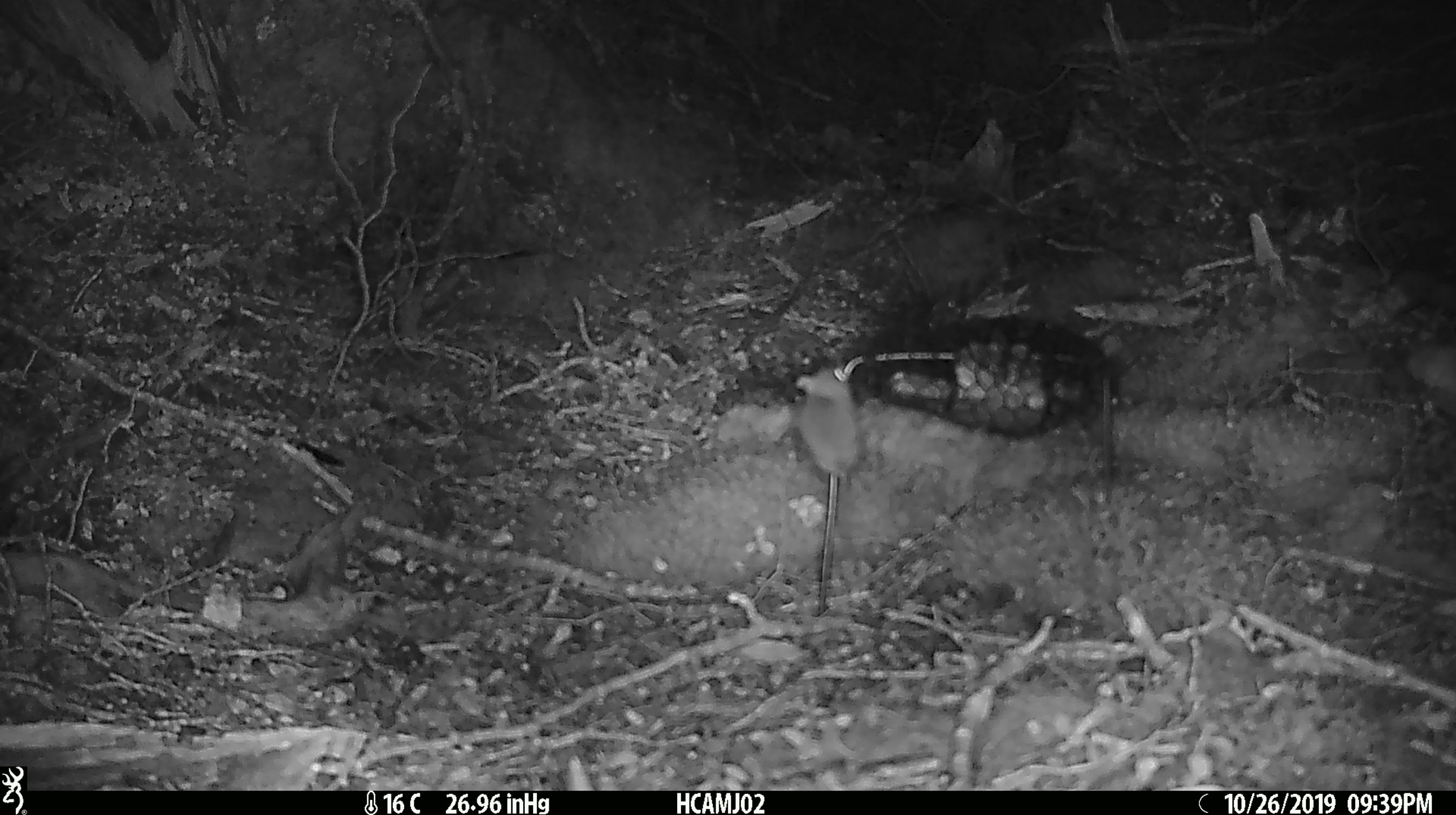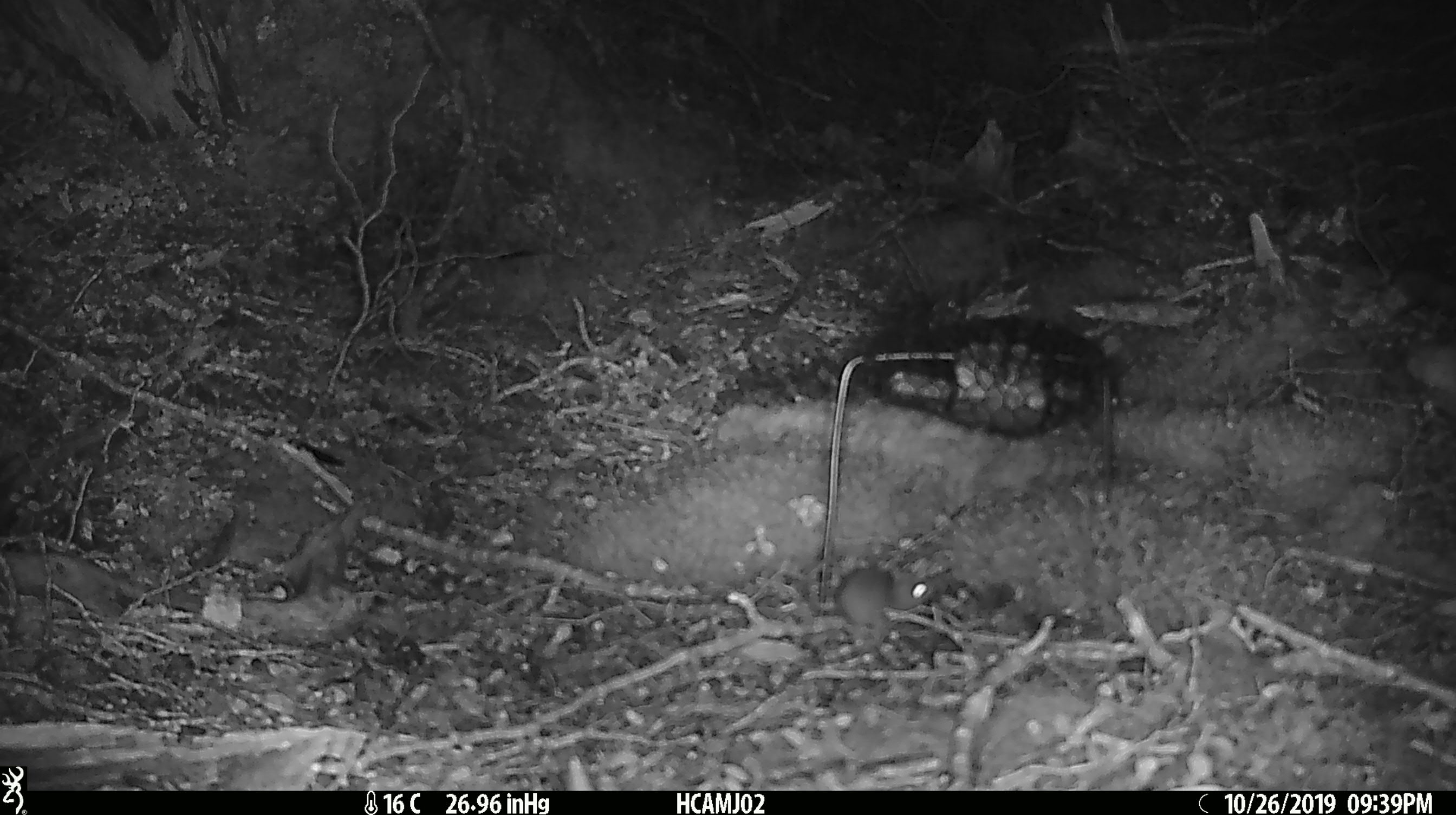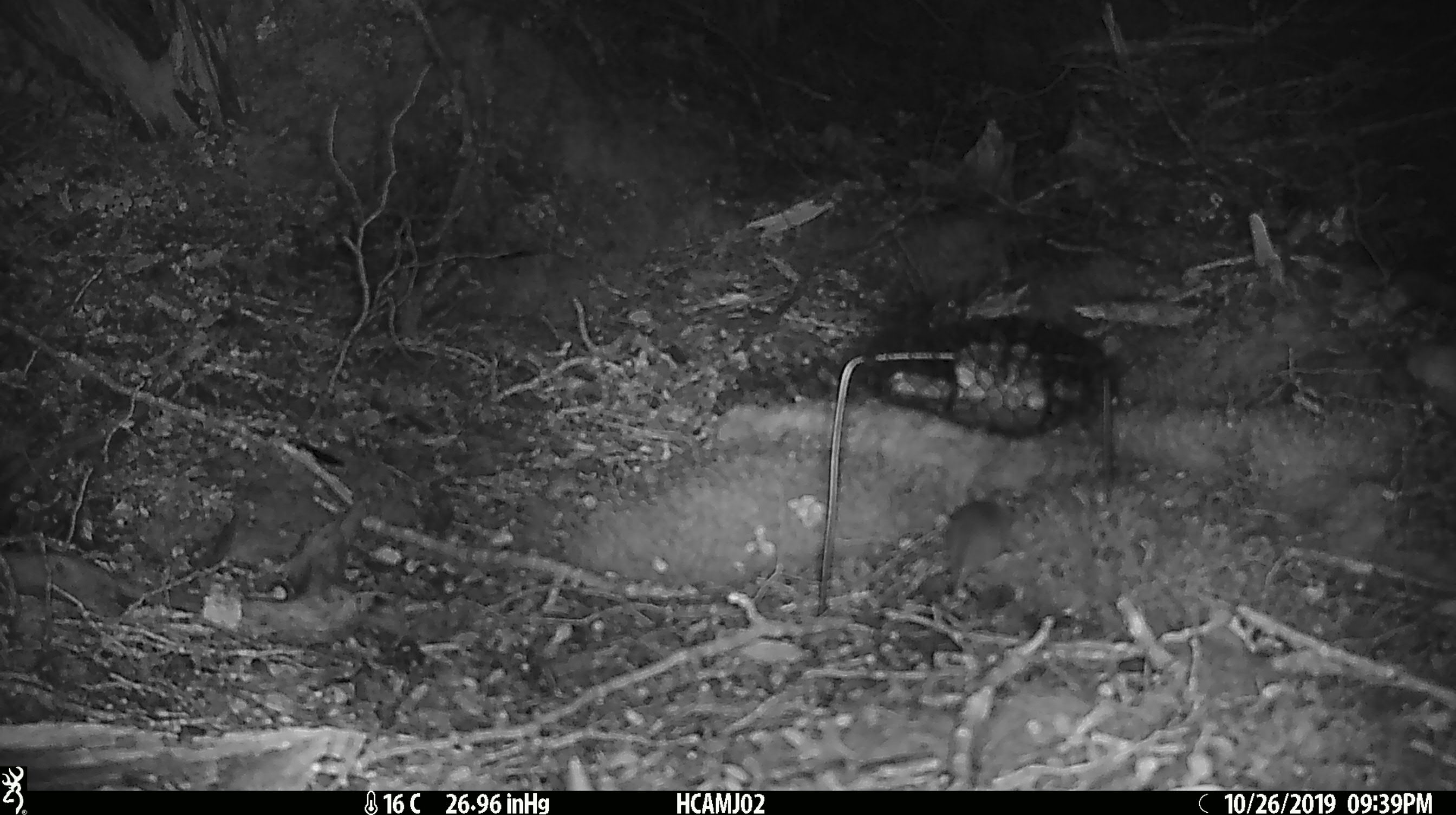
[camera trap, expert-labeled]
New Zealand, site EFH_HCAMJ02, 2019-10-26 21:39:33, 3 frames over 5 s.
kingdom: Animalia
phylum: Chordata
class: Mammalia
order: Rodentia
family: Muridae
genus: Mus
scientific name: Mus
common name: mouse